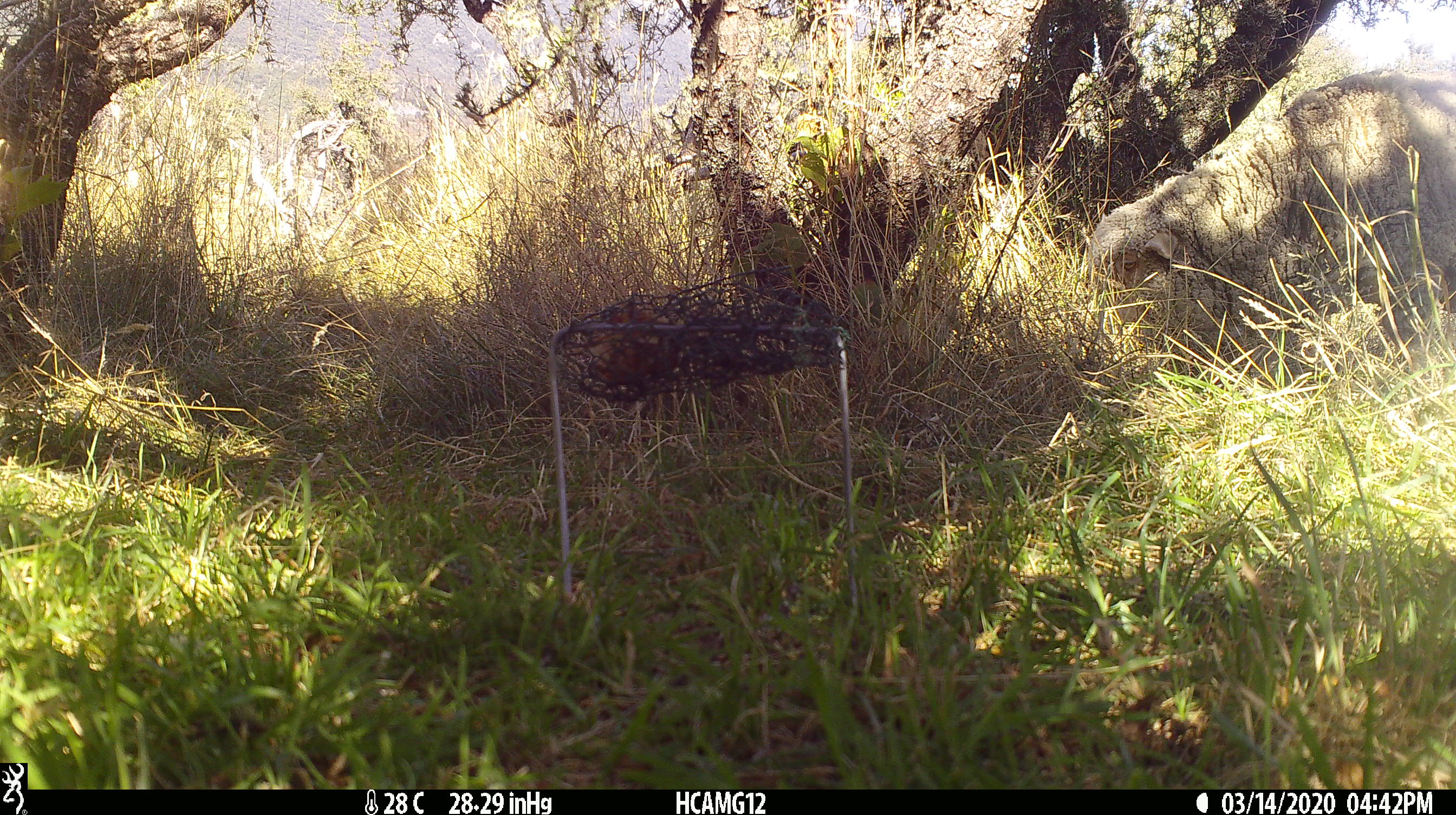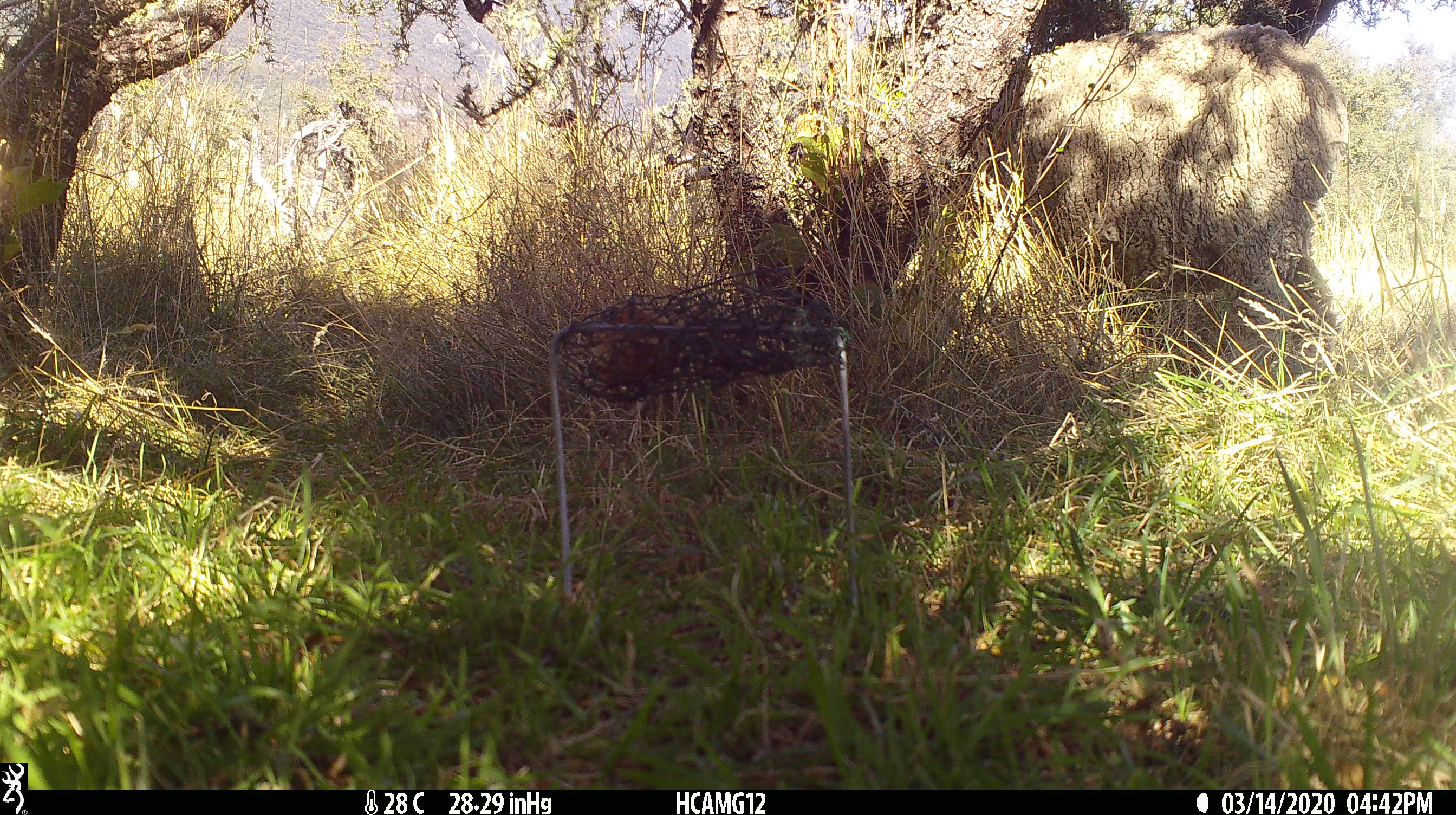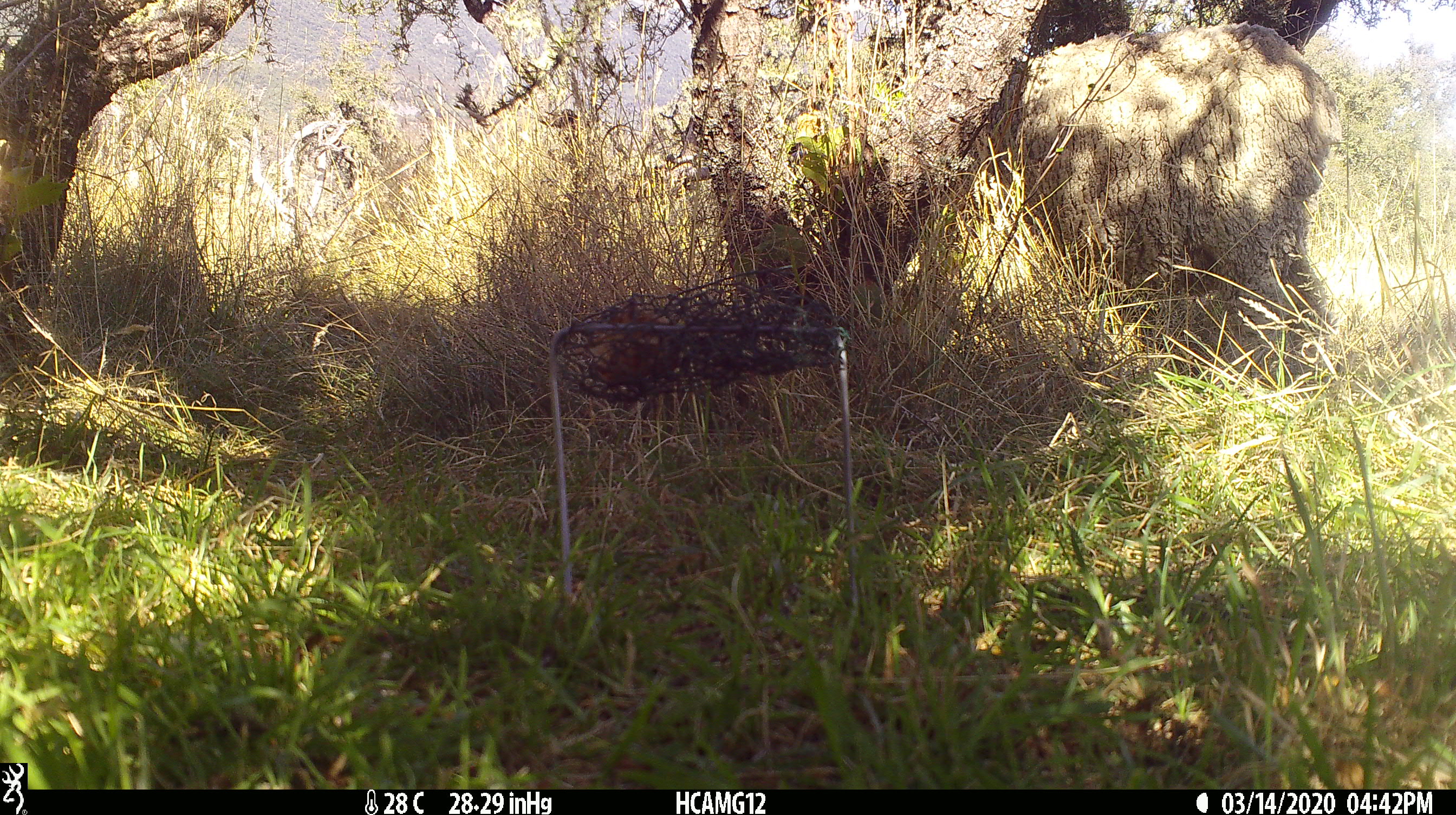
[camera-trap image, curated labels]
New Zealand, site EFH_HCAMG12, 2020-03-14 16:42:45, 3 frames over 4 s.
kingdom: Animalia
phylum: Chordata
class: Mammalia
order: Artiodactyla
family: Bovidae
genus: Ovis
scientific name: Ovis aries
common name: domestic sheep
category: sheep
Sheep (domestic sheep) (Ovis aries).